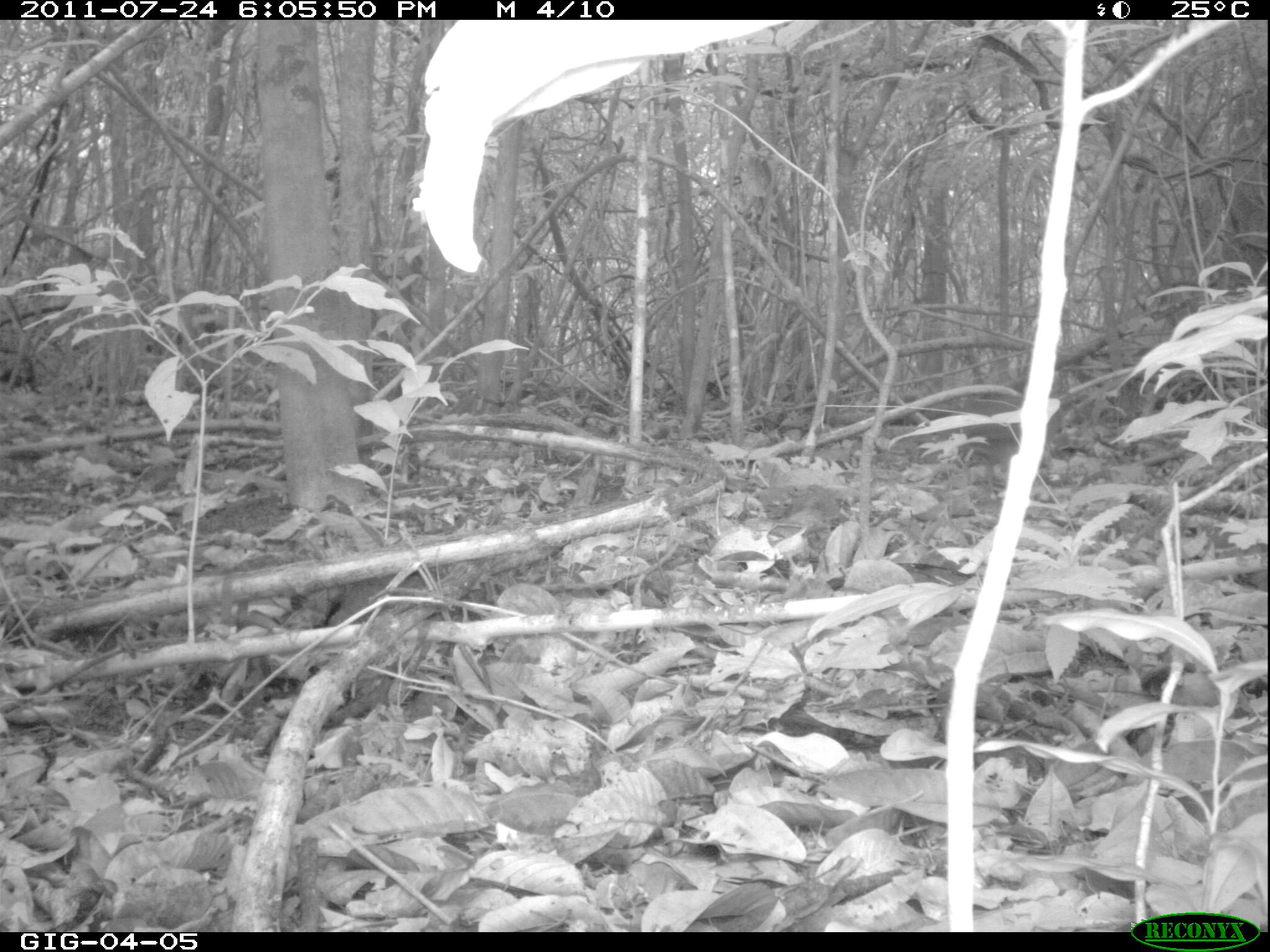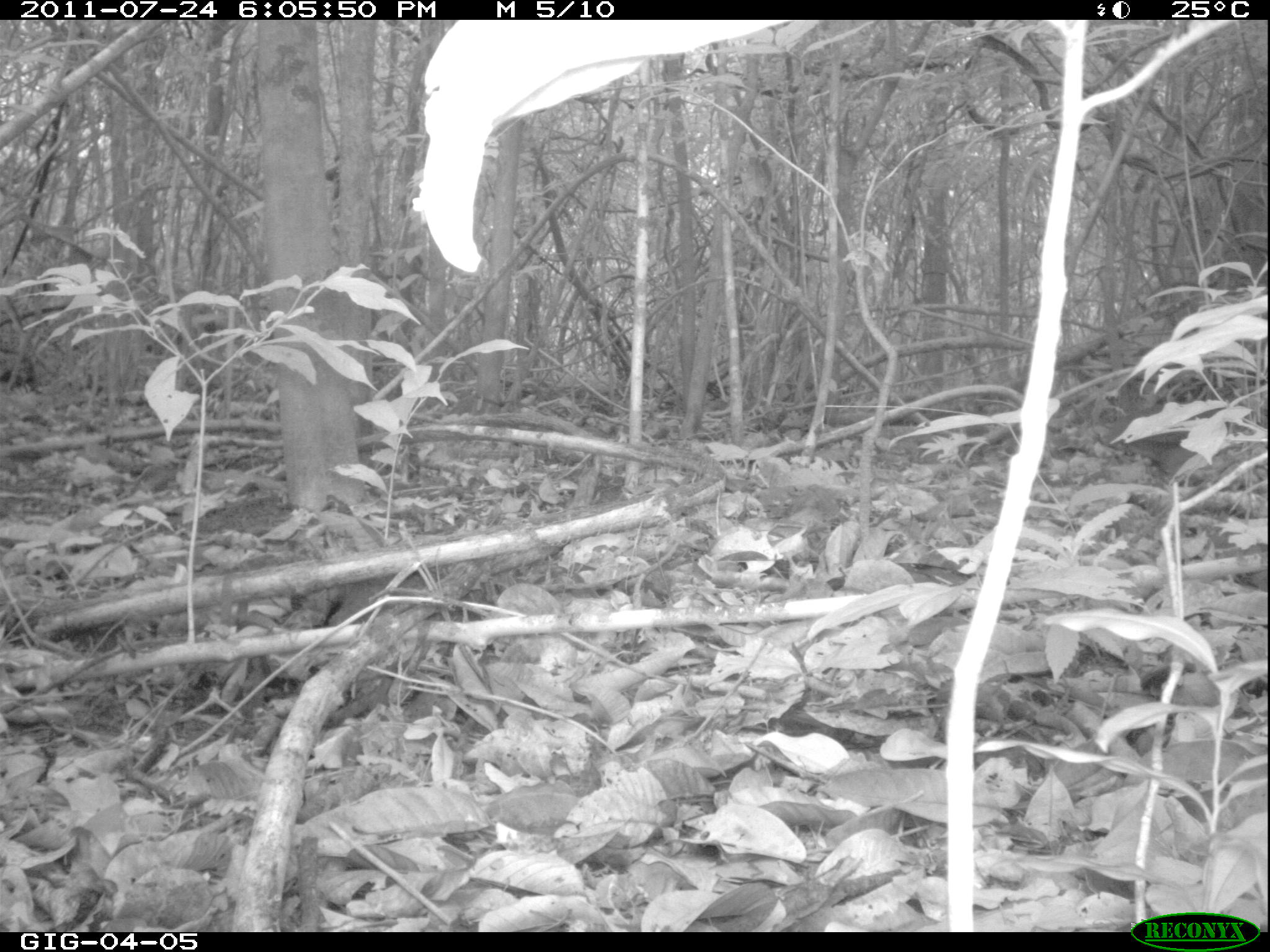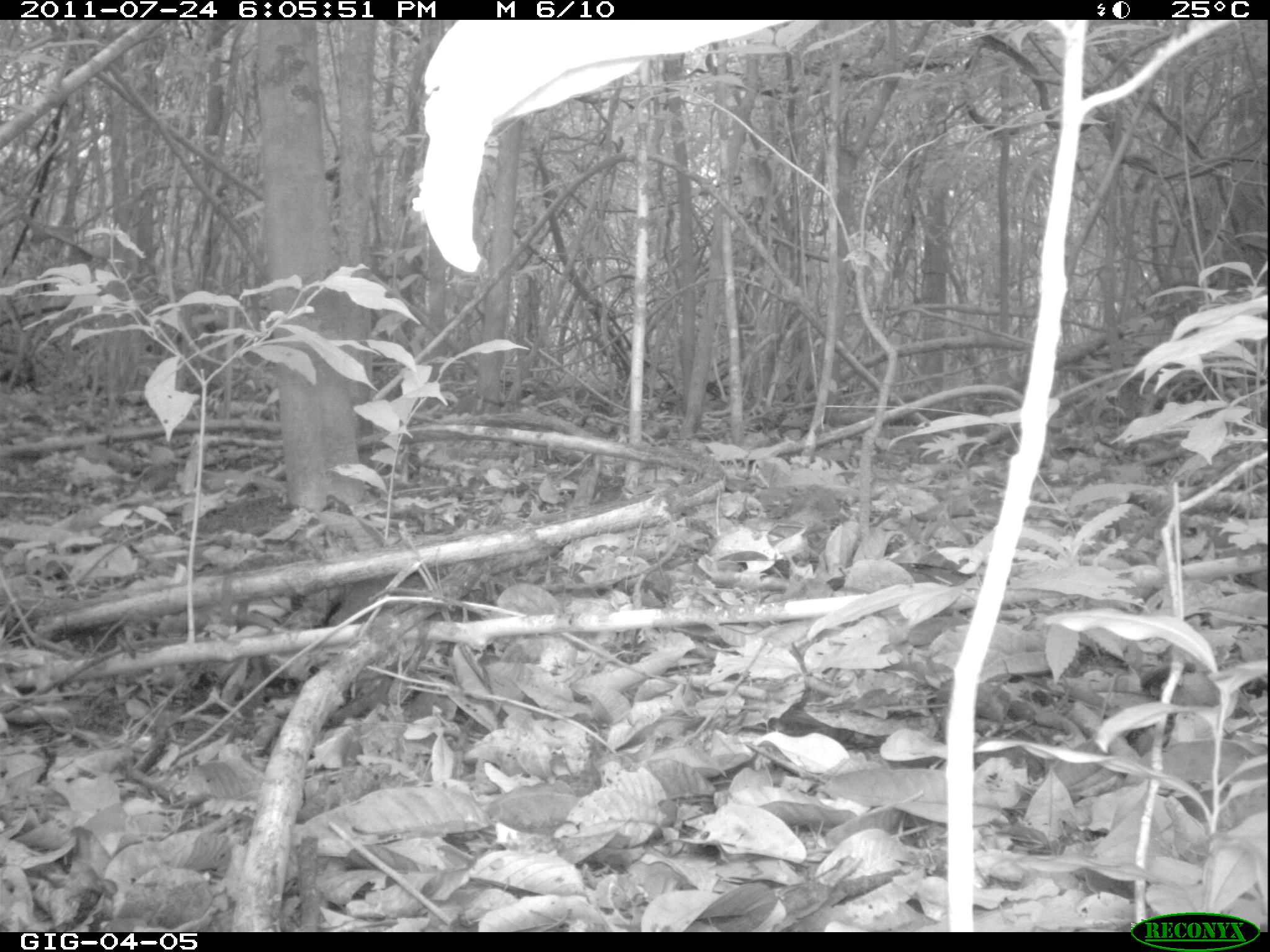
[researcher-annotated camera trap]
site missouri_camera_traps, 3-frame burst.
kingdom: Animalia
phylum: Chordata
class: Aves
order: Tinamiformes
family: Tinamidae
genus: Tinamus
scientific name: Tinamus major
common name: great tinamou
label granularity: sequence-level